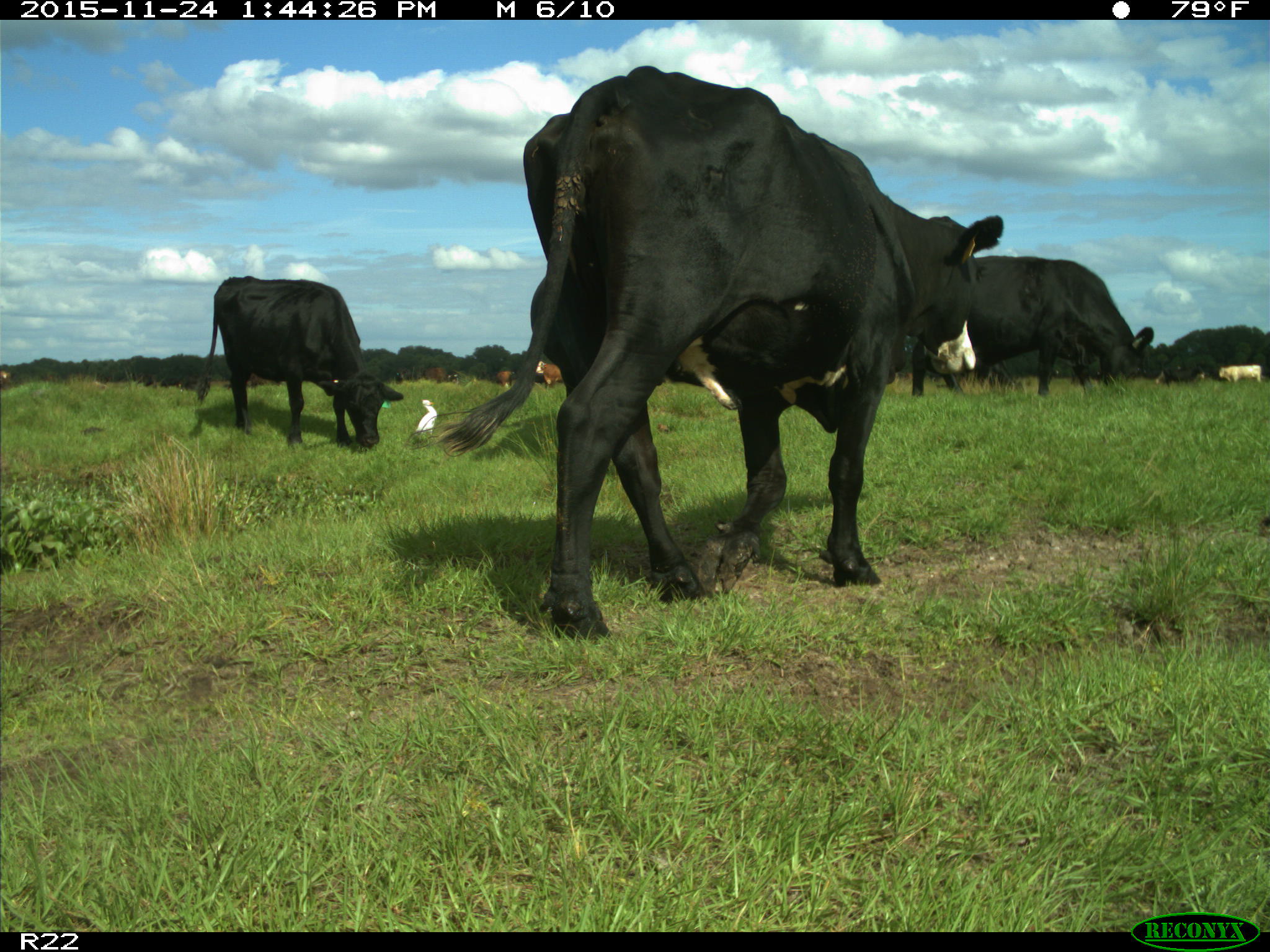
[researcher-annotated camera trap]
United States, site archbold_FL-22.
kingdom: Animalia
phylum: Chordata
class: Mammalia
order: Artiodactyla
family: Bovidae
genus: Bos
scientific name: Bos taurus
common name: domestic cow